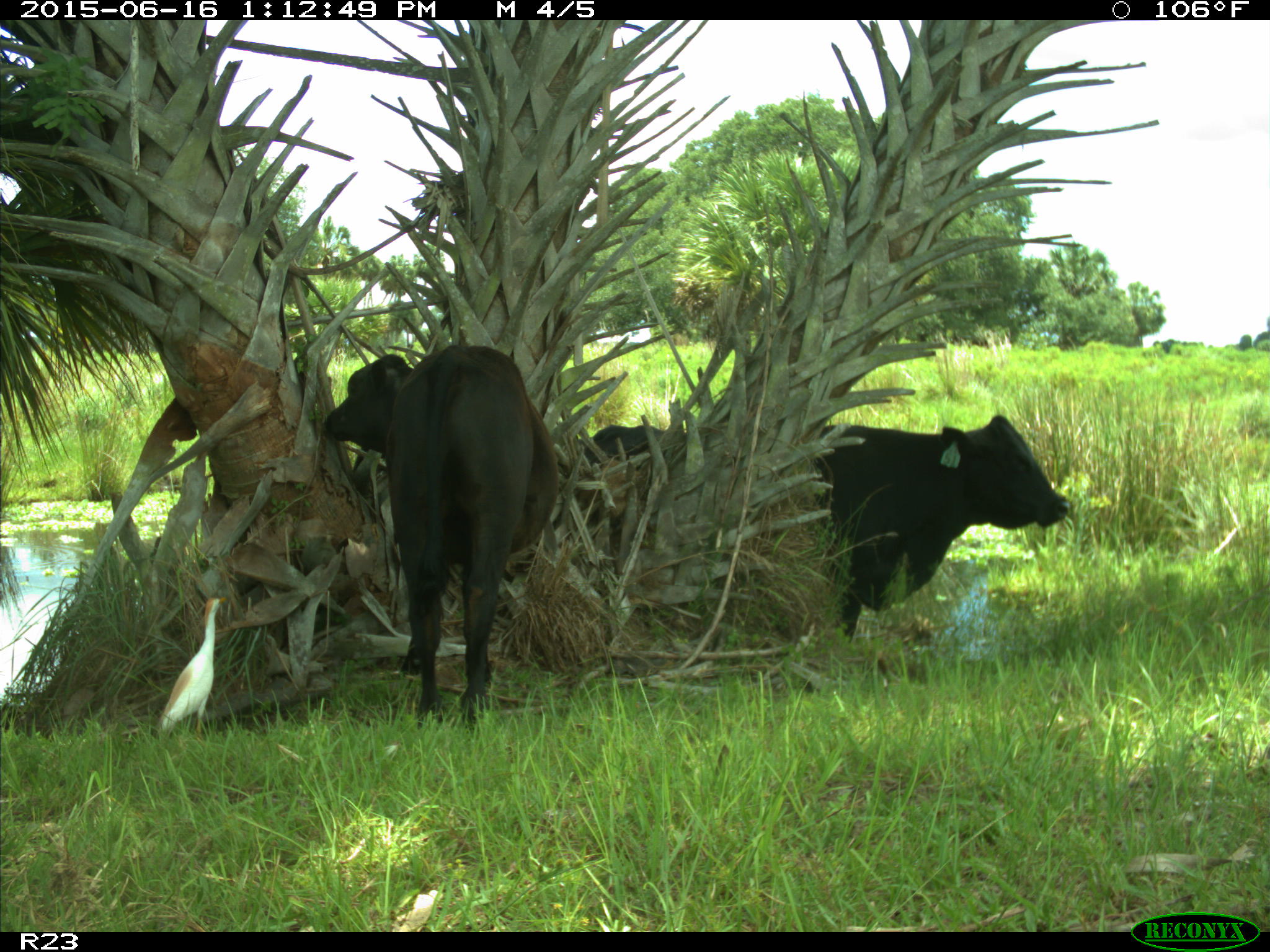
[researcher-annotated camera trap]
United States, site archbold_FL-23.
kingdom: Animalia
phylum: Chordata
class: Mammalia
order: Artiodactyla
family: Bovidae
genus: Bos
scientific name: Bos taurus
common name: domestic cow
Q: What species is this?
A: Bos taurus (domestic cow).